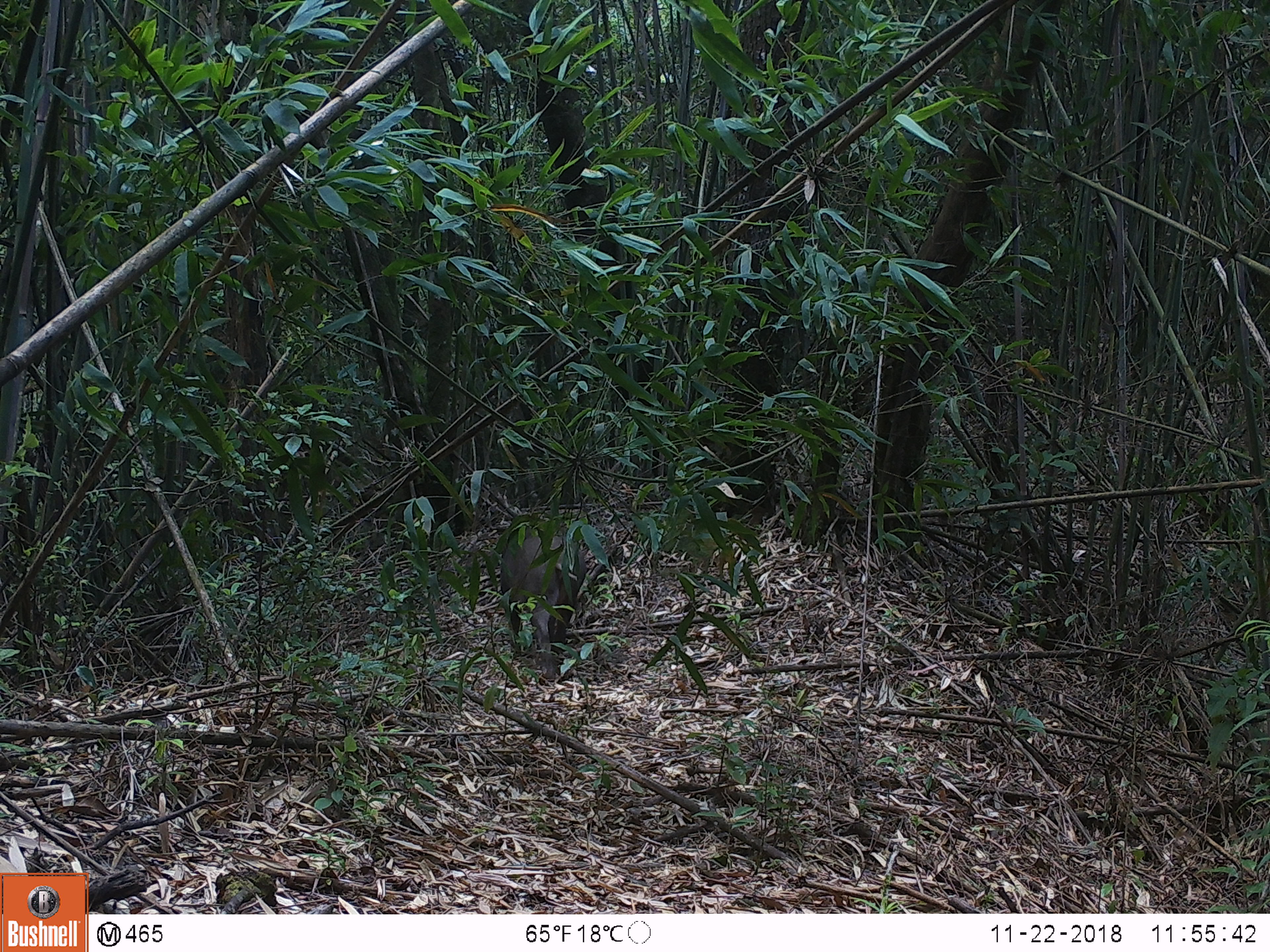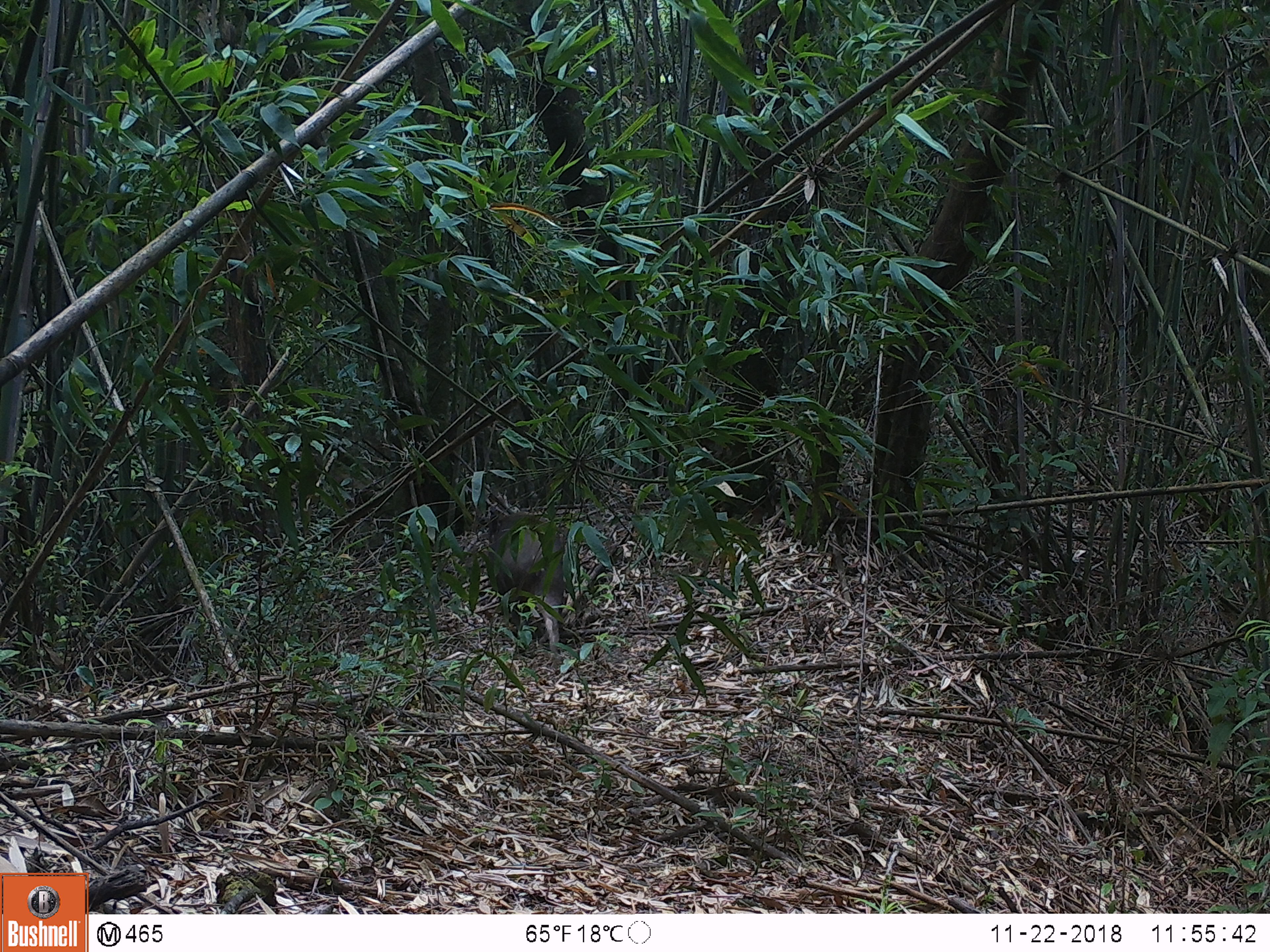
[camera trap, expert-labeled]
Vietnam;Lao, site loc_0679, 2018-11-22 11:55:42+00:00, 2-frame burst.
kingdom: Animalia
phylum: Chordata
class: Mammalia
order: Artiodactyla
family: Suidae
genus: Sus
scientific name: Sus scrofa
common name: eurasian wild pig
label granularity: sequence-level